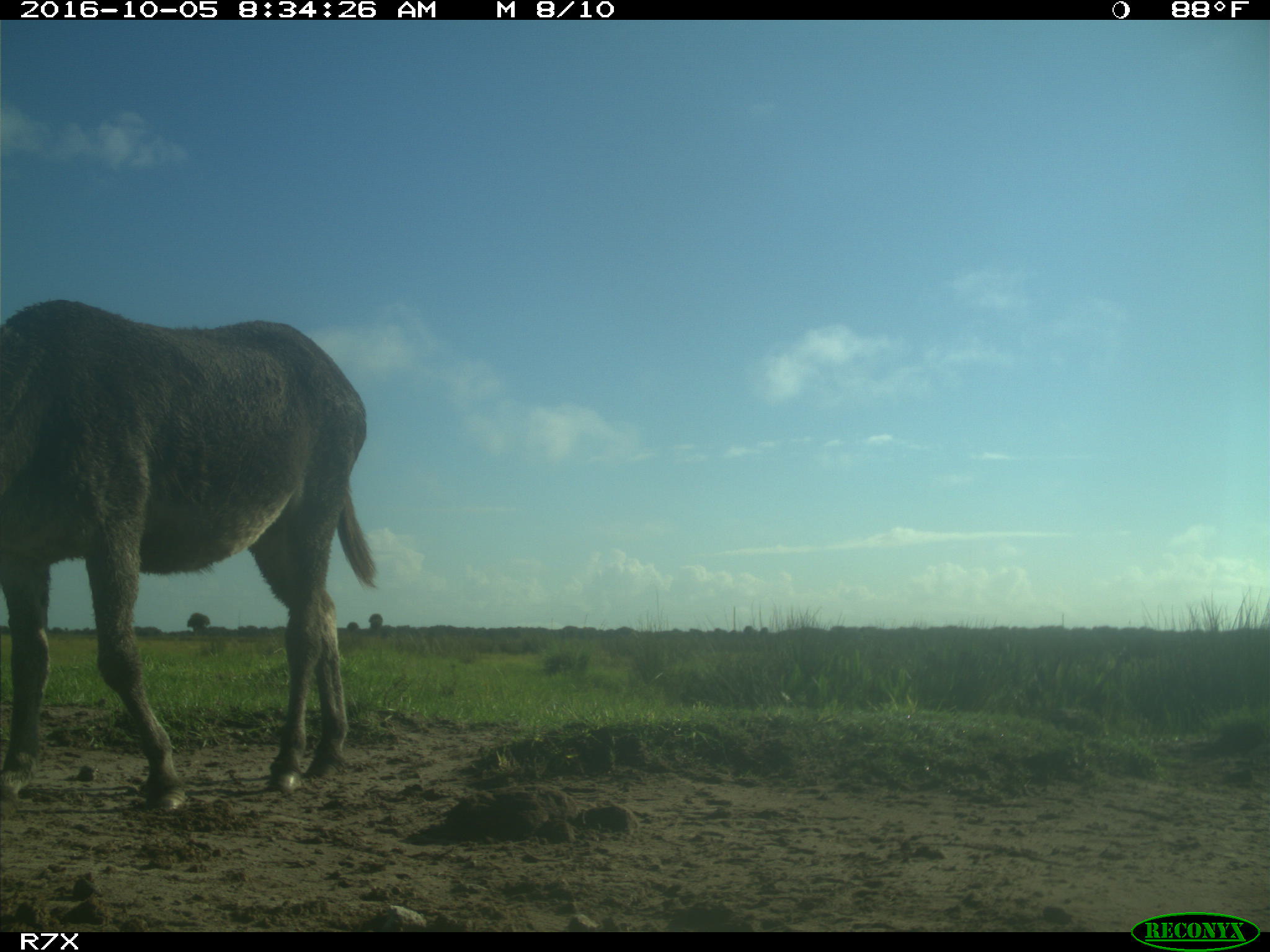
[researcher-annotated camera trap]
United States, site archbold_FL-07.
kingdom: Animalia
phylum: Chordata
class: Mammalia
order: Perissodactyla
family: Equidae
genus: Equus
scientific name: Equus africanus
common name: african wild ass